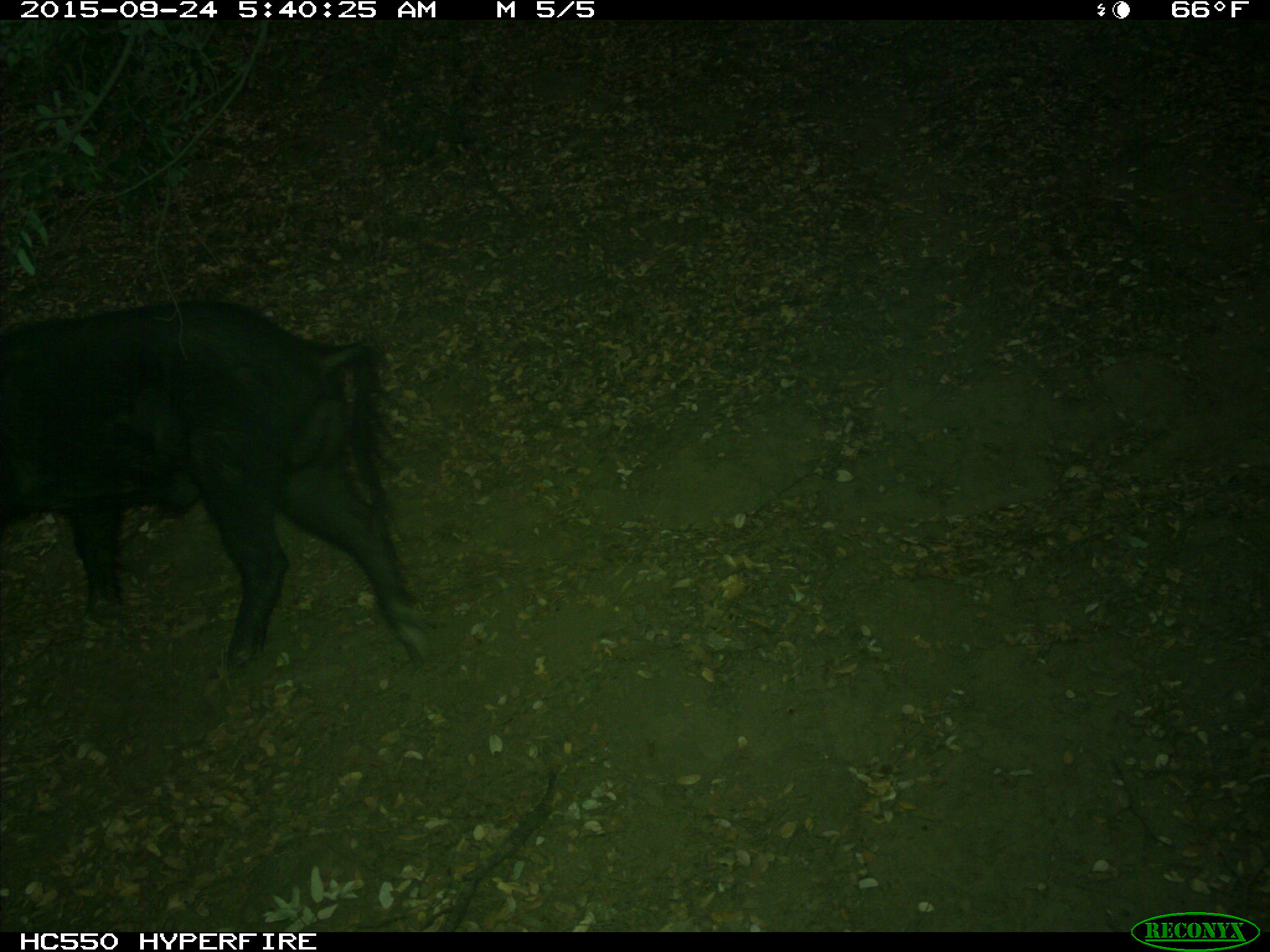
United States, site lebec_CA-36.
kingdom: Animalia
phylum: Chordata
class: Mammalia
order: Artiodactyla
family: Suidae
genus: Sus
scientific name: Sus scrofa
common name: wild boar